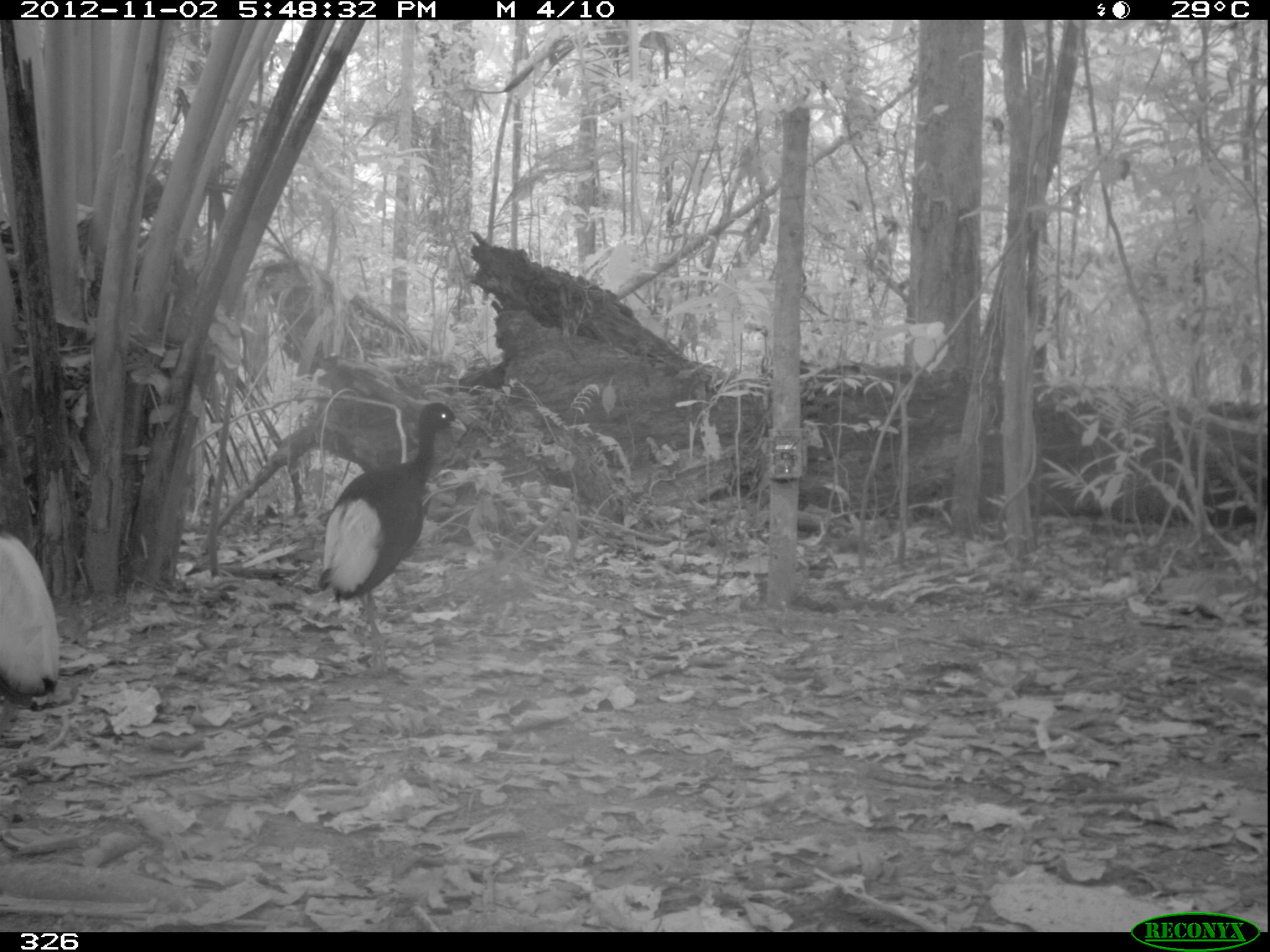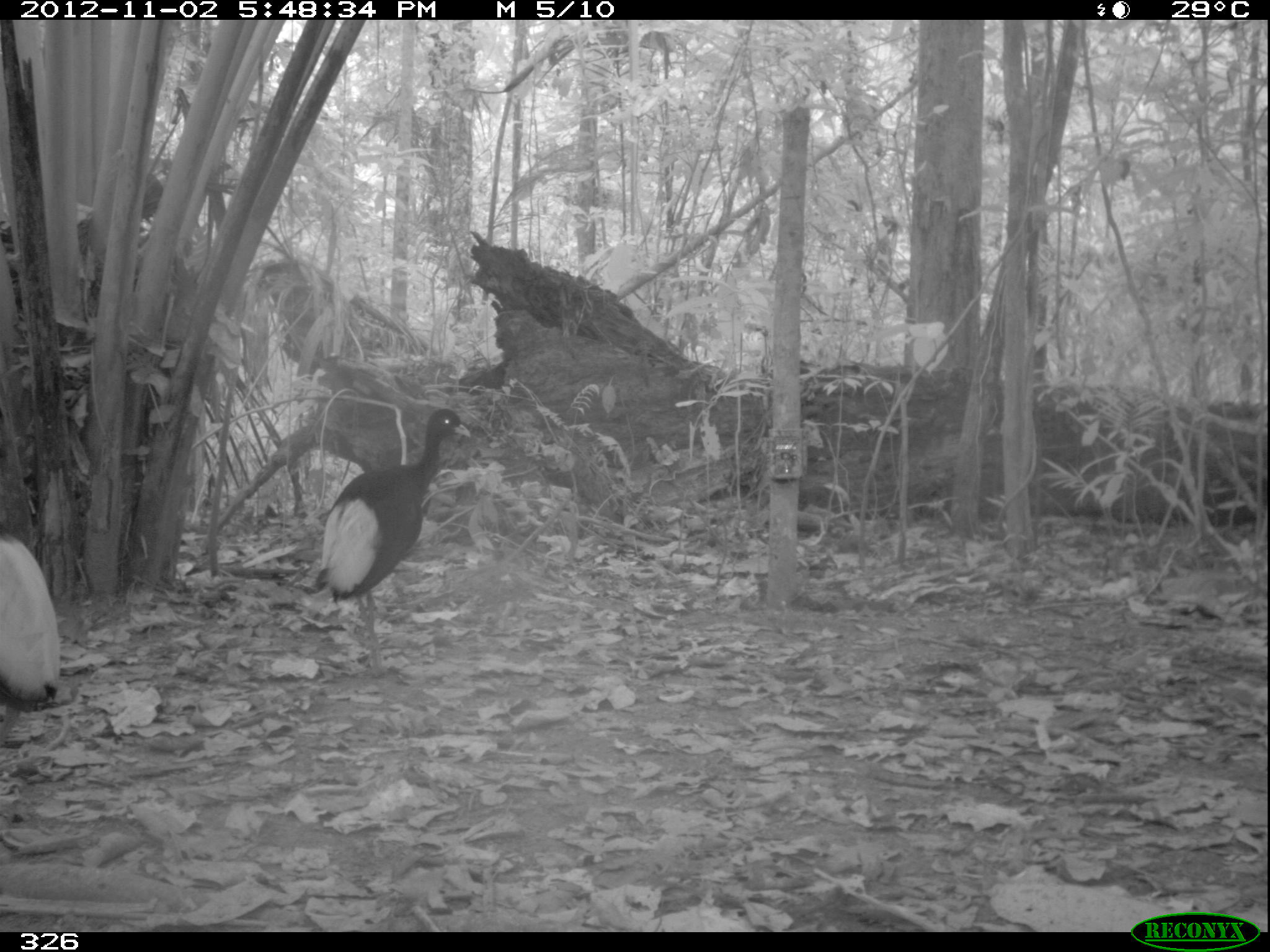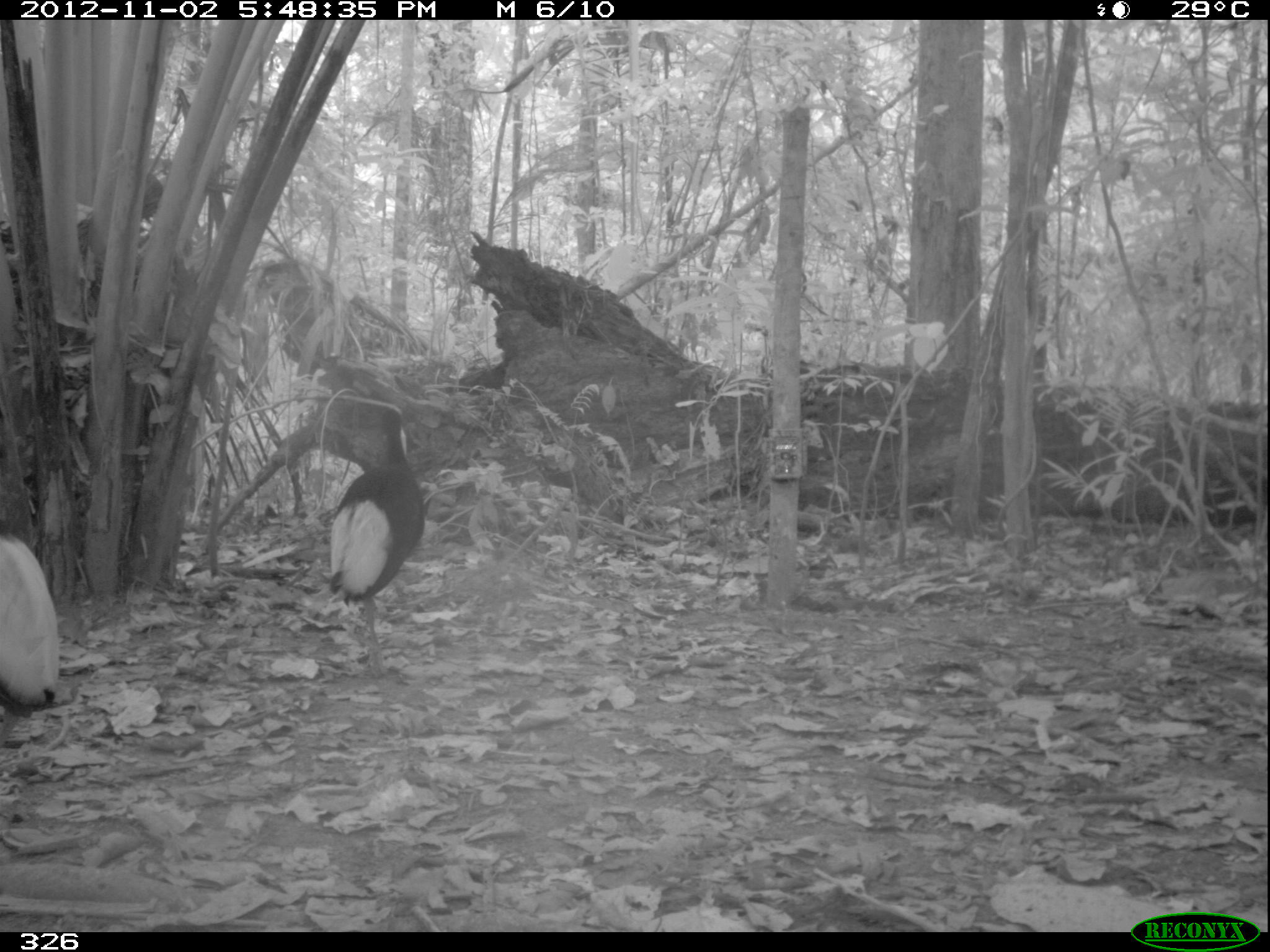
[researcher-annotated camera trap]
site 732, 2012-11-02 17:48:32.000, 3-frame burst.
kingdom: Animalia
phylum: Chordata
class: Aves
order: Gruiformes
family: Psophiidae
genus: Psophia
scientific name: Psophia leucoptera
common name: pale-winged trumpeter